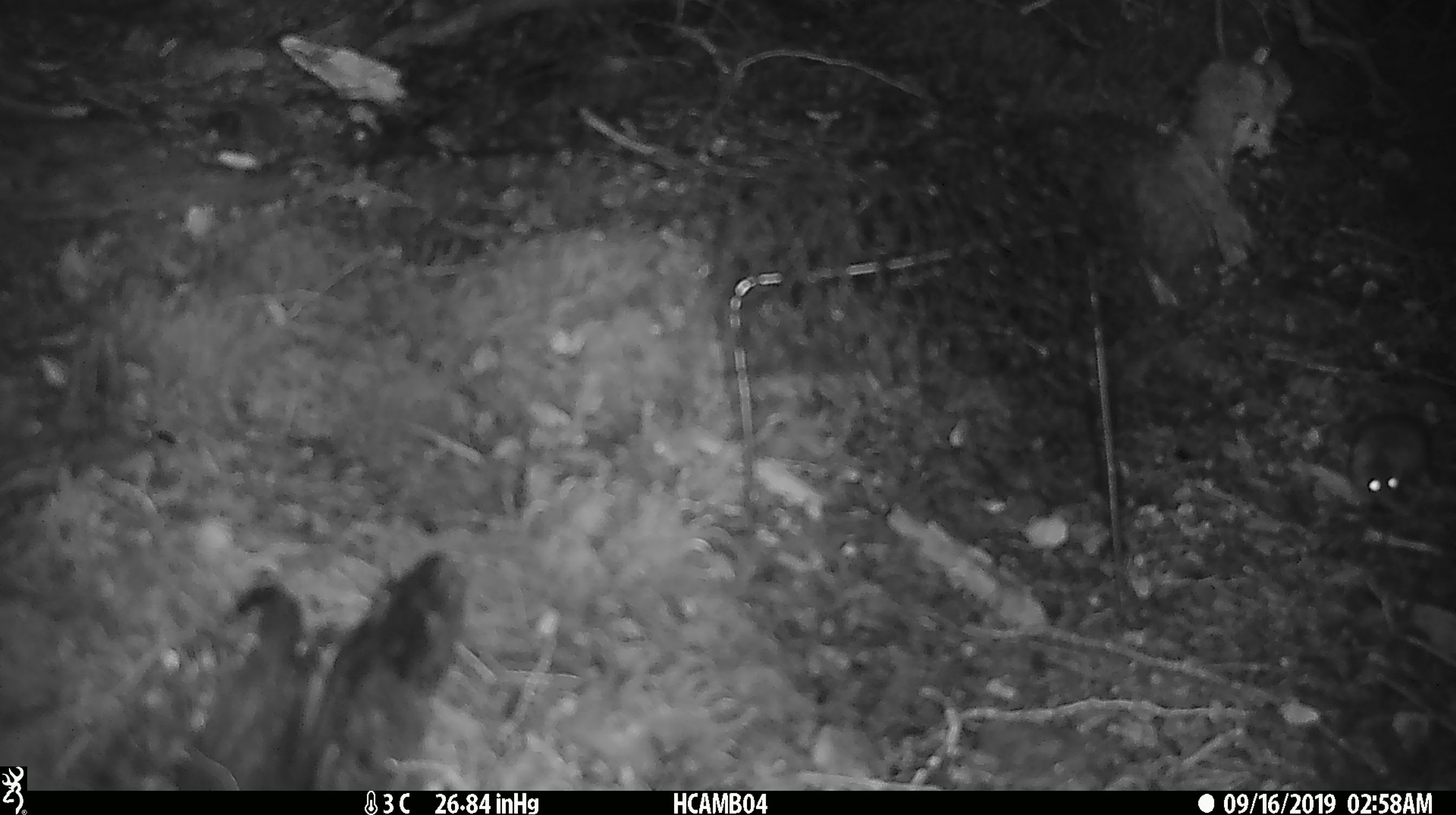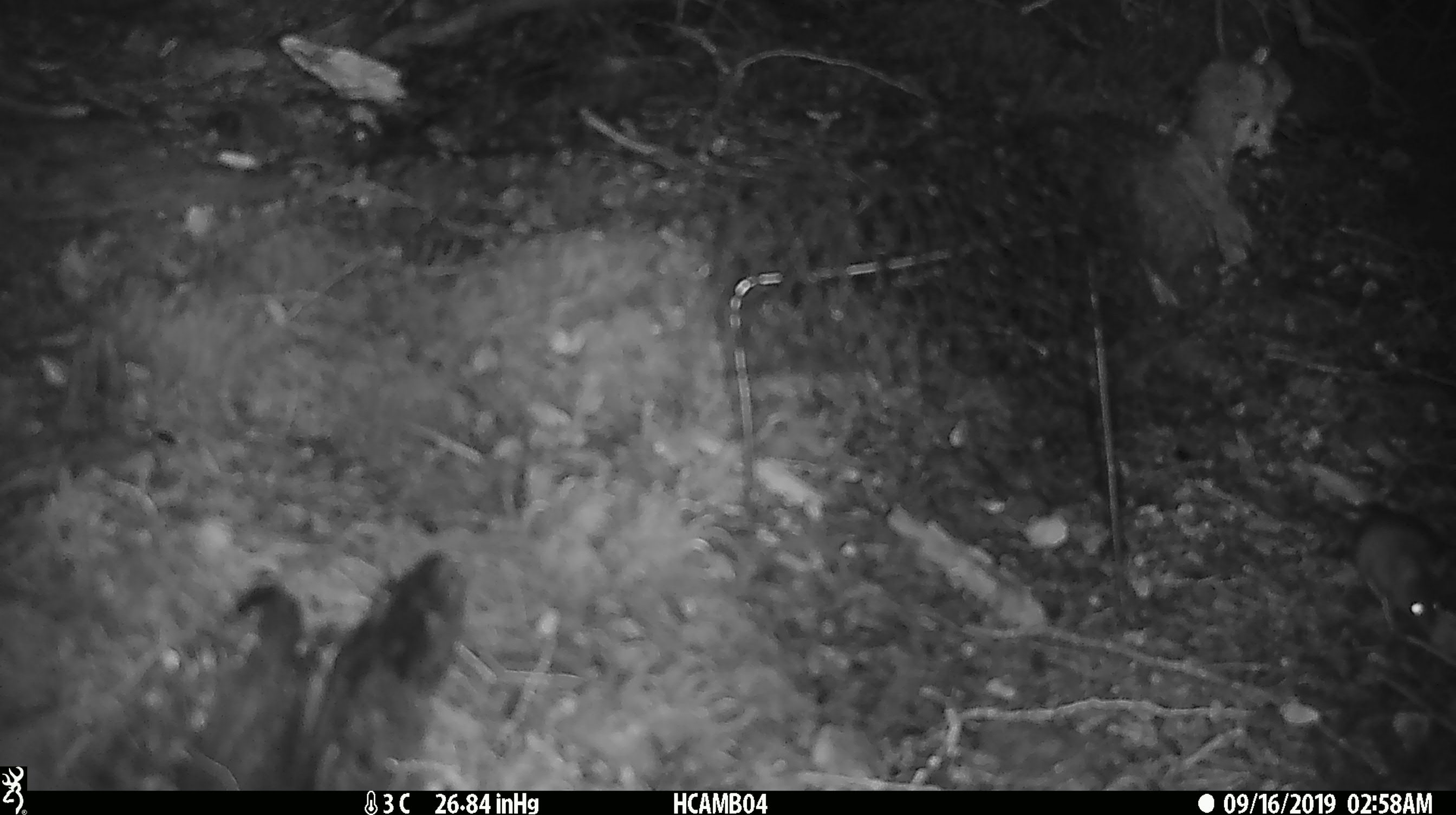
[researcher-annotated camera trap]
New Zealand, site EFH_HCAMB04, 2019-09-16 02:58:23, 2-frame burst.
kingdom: Animalia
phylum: Chordata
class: Mammalia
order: Rodentia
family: Muridae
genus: Mus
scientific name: Mus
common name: mouse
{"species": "mouse (Mus)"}